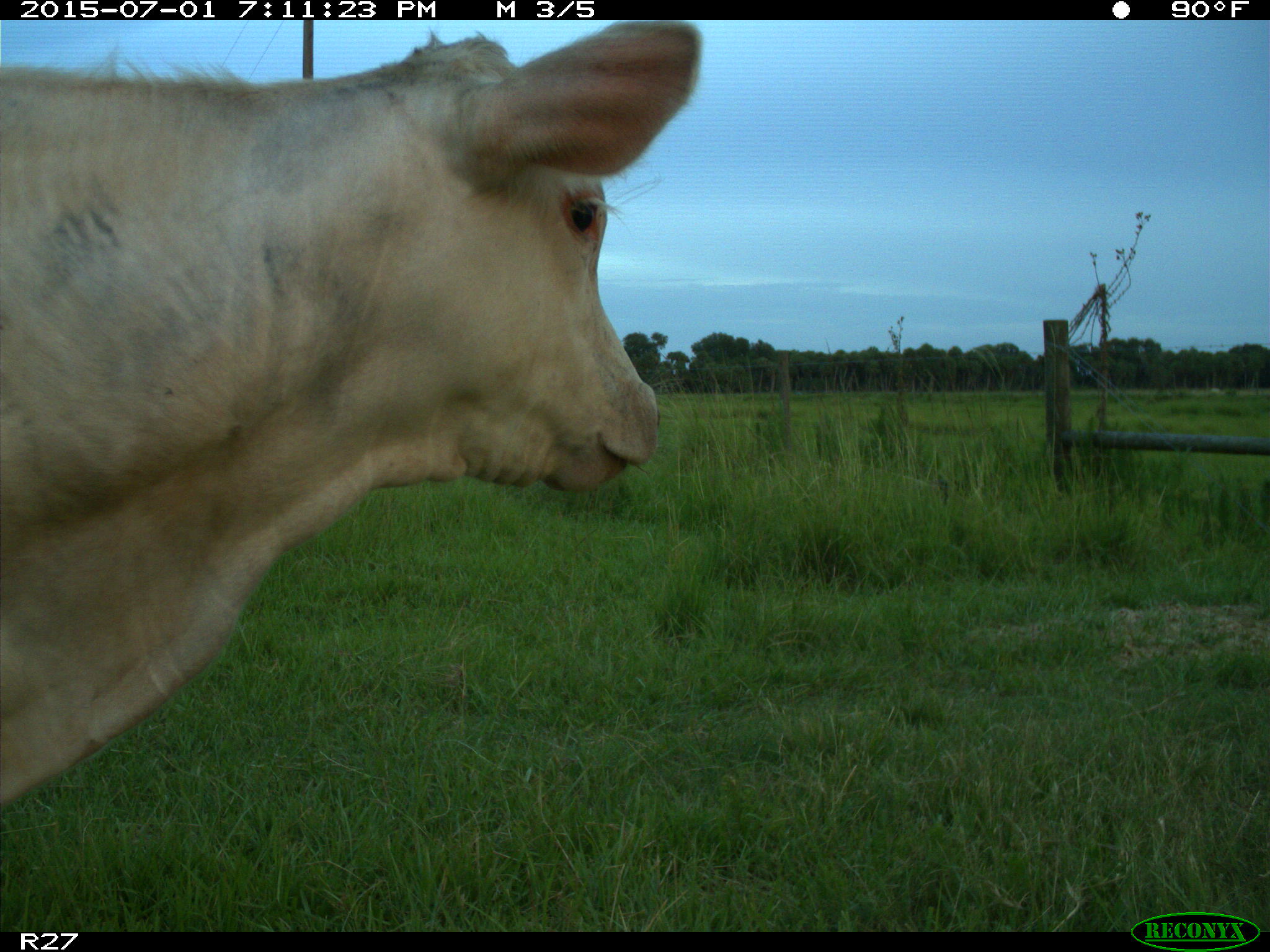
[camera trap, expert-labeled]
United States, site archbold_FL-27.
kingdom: Animalia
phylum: Chordata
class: Mammalia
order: Artiodactyla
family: Bovidae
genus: Bos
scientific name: Bos taurus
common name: domestic cow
Bos taurus (domestic cow).